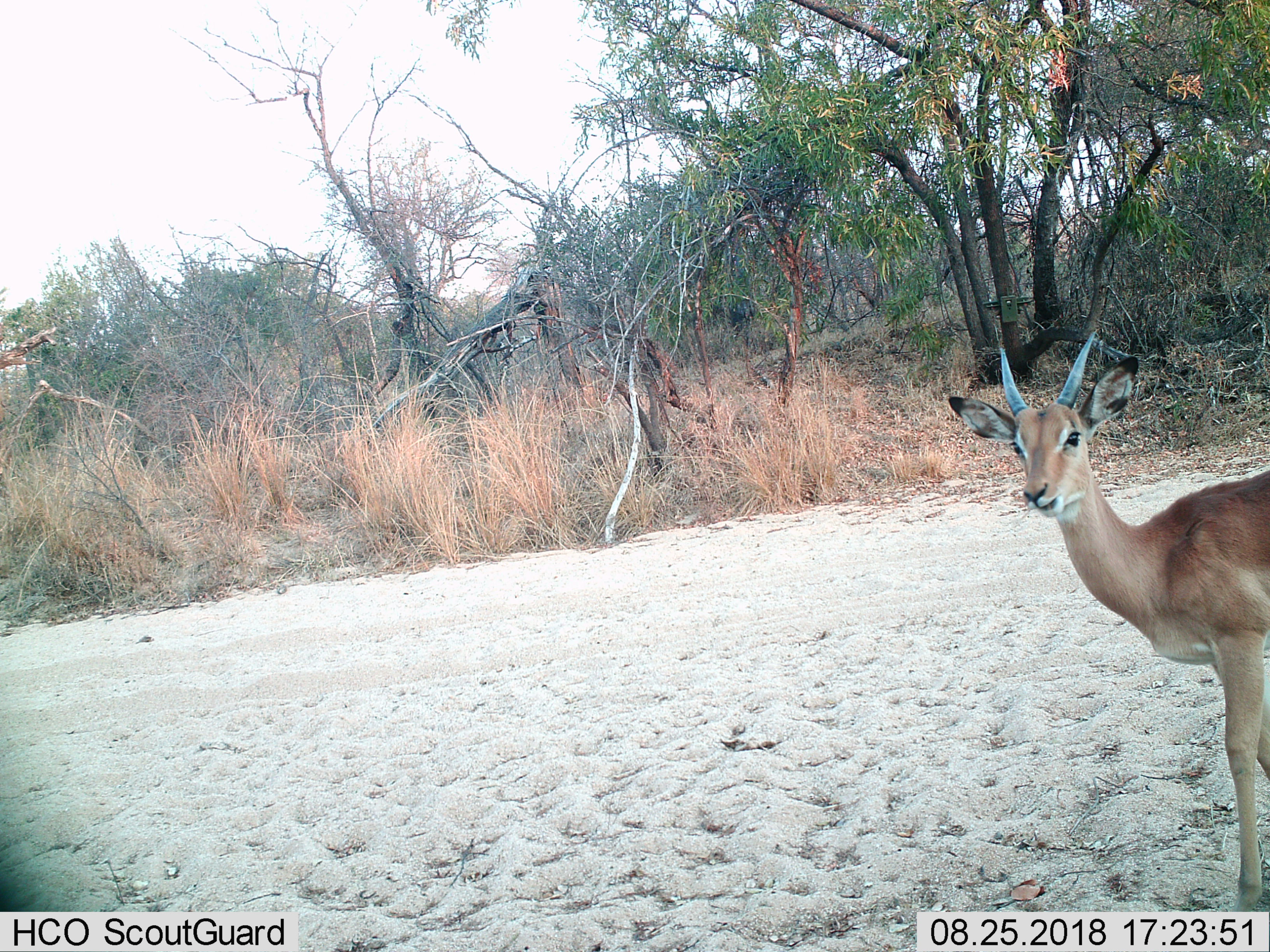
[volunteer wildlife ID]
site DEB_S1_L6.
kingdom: Animalia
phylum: Chordata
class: Mammalia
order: Artiodactyla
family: Bovidae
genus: Aepyceros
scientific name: Aepyceros melampus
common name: impala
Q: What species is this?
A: Impala (Aepyceros melampus).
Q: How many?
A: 1.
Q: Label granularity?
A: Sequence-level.